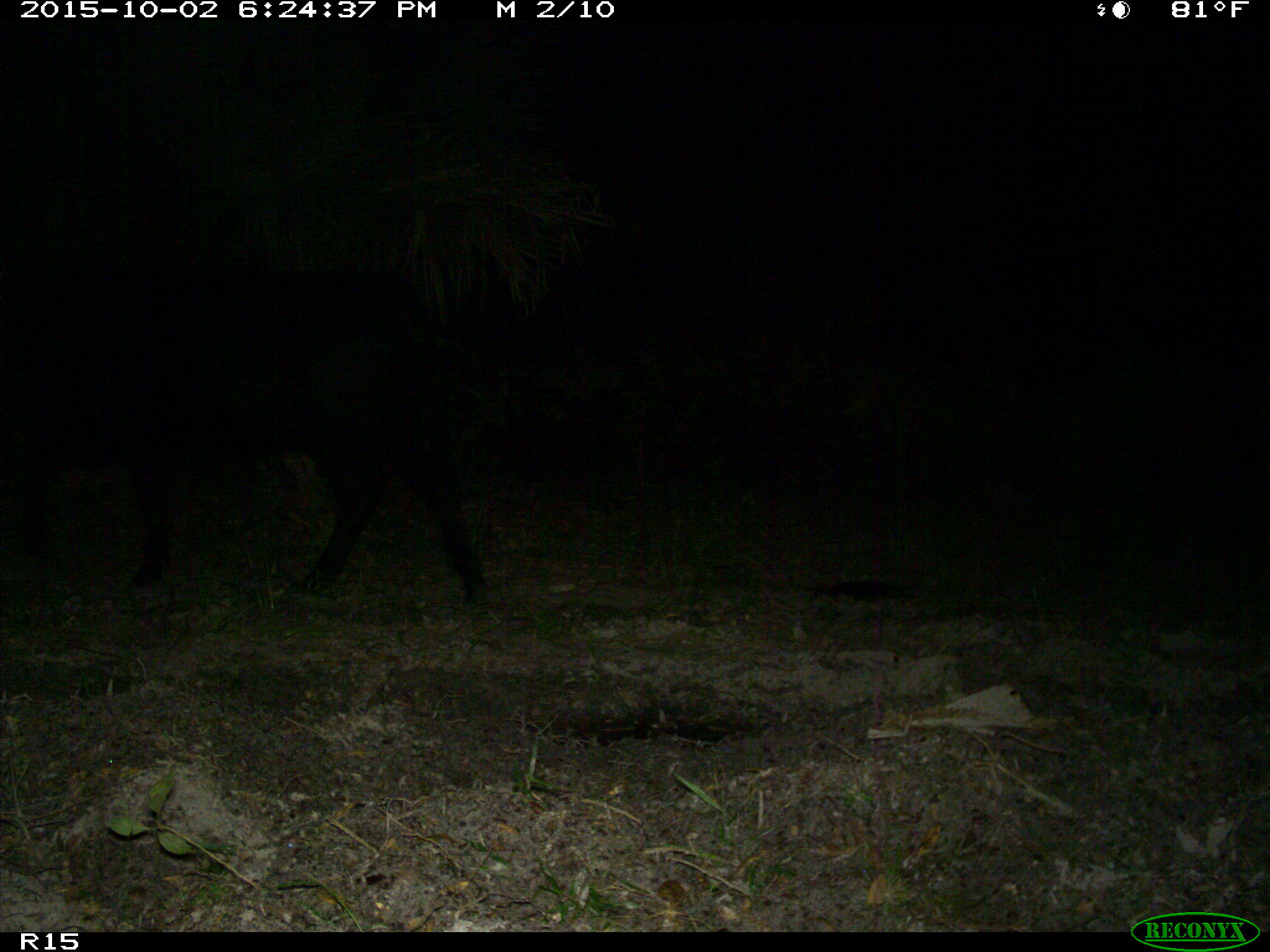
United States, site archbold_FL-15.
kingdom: Animalia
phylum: Chordata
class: Mammalia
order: Artiodactyla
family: Bovidae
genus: Bos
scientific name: Bos taurus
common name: domestic cow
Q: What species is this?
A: Bos taurus (domestic cow).